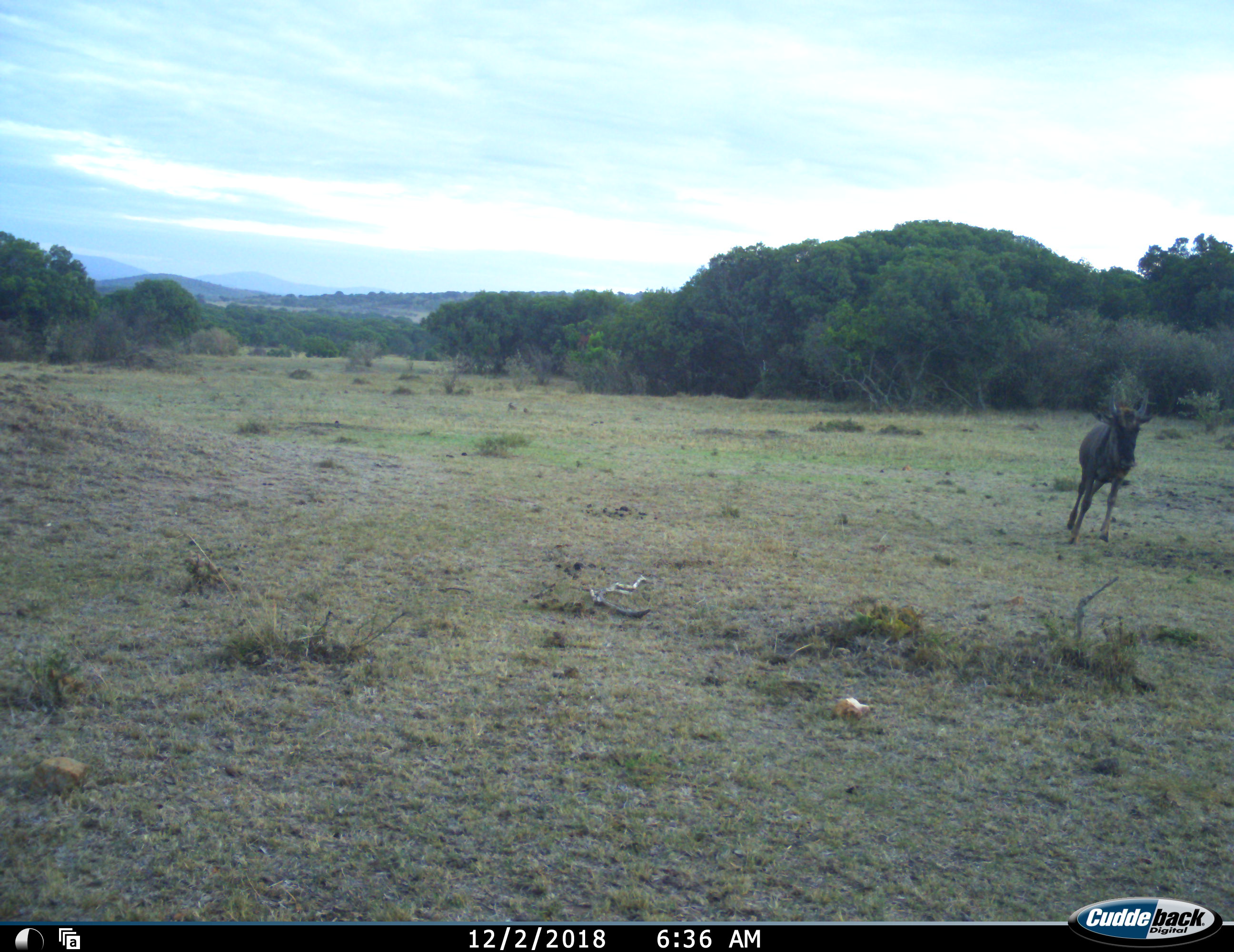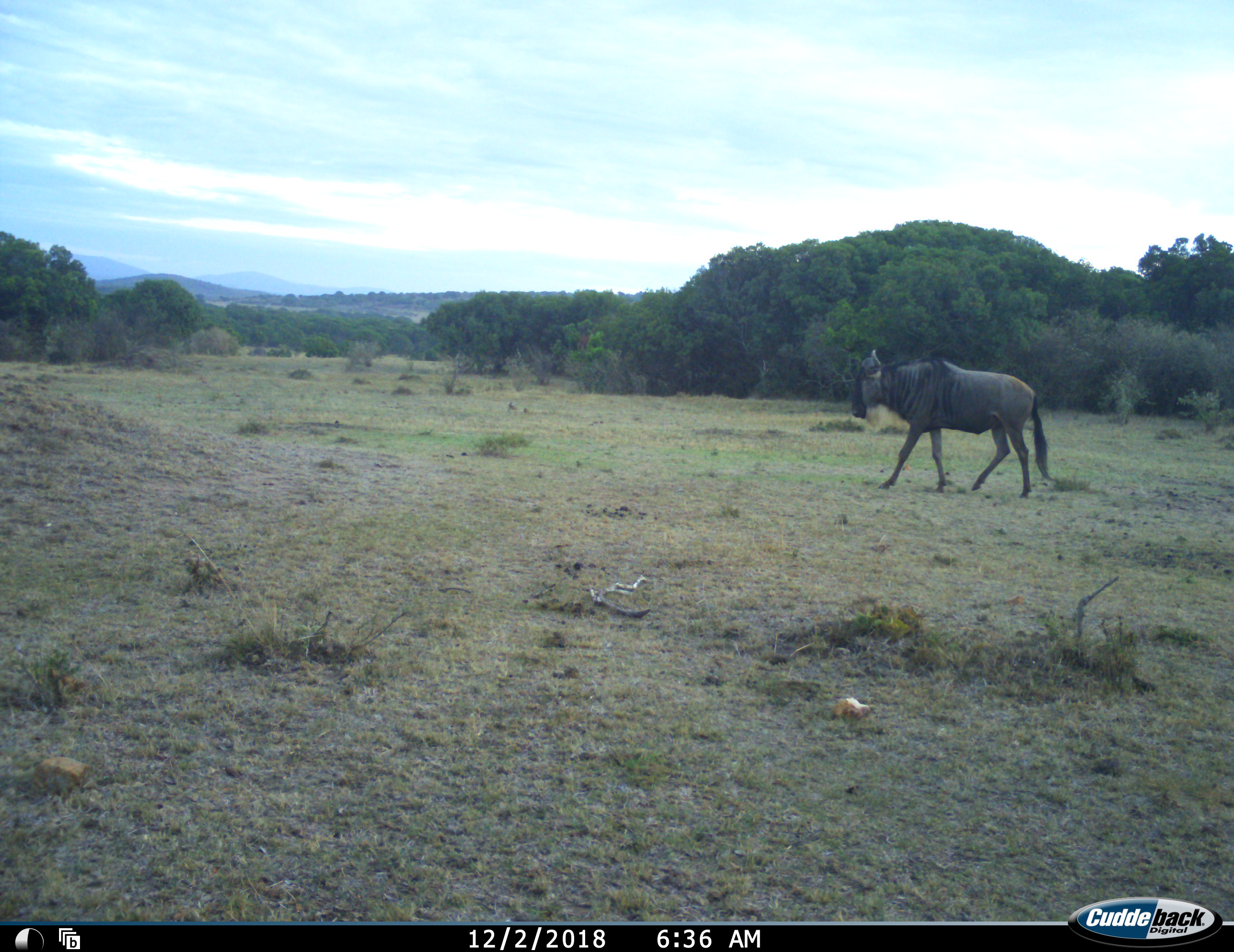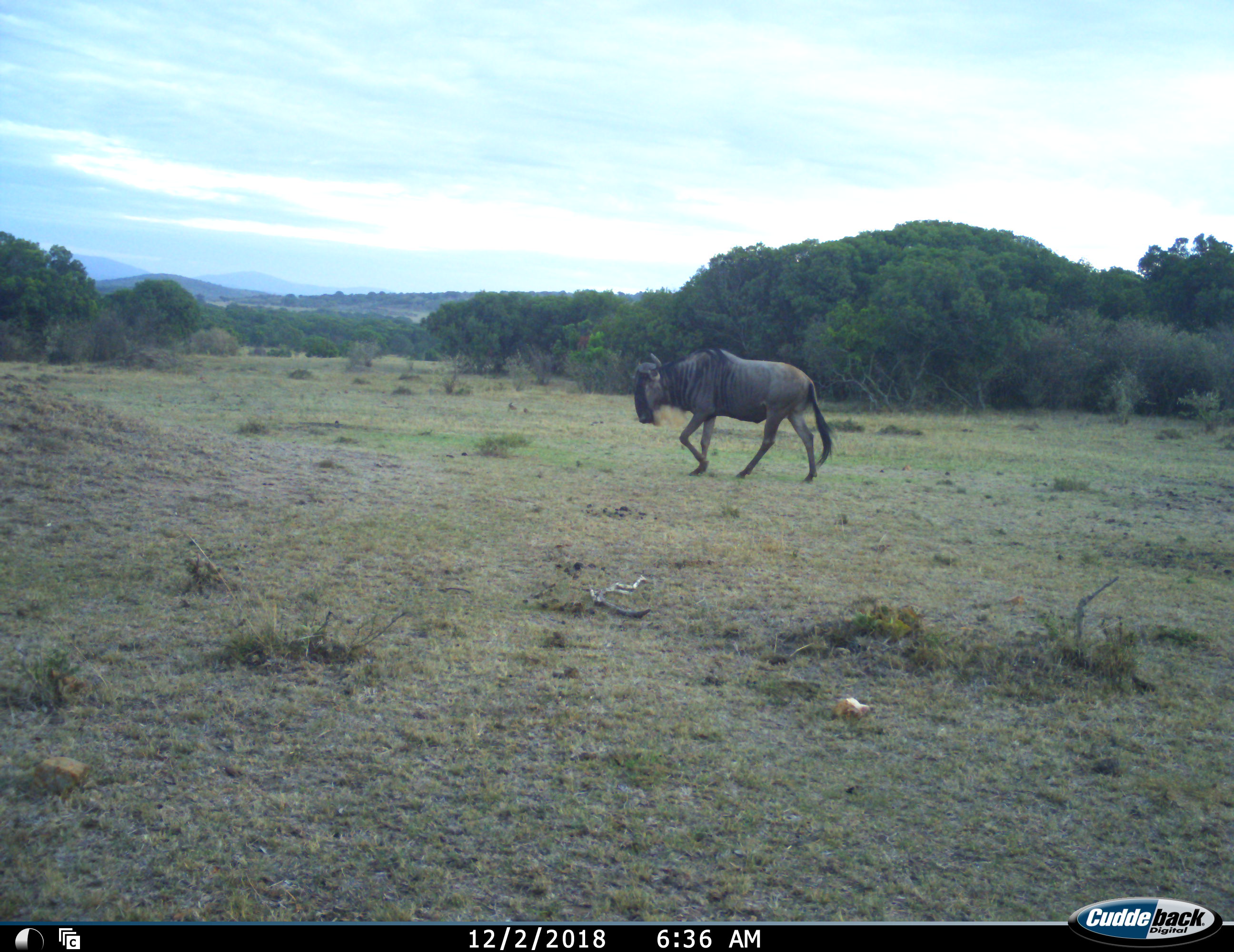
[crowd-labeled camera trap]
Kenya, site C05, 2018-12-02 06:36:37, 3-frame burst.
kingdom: Animalia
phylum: Chordata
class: Mammalia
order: Artiodactyla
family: Bovidae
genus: Connochaetes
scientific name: Connochaetes taurinus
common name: common wildebeest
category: wildebeest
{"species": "wildebeest (common wildebeest) (Connochaetes taurinus)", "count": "1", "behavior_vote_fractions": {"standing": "0%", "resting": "0%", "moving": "100%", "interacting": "0%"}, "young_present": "11%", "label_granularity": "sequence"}